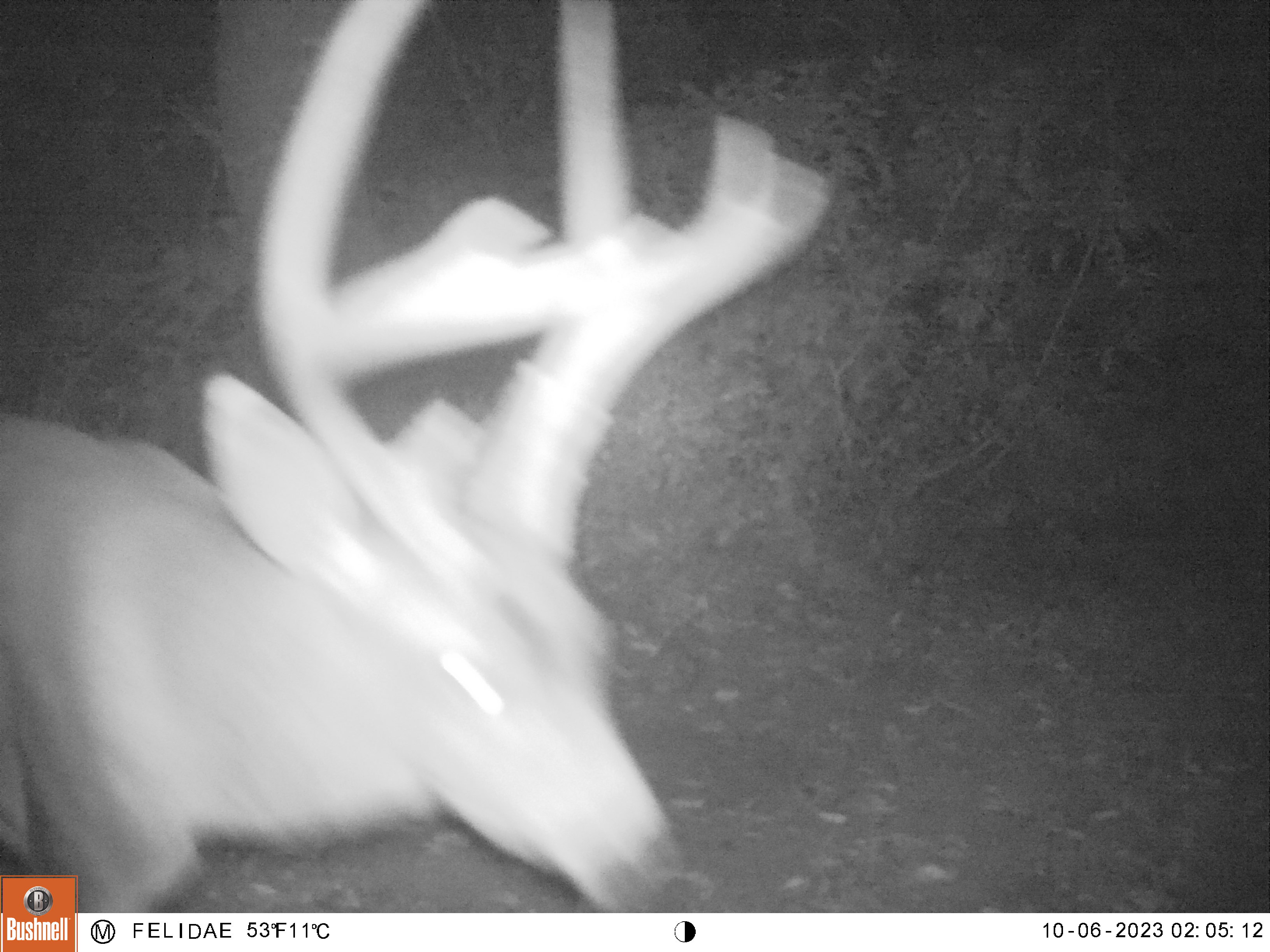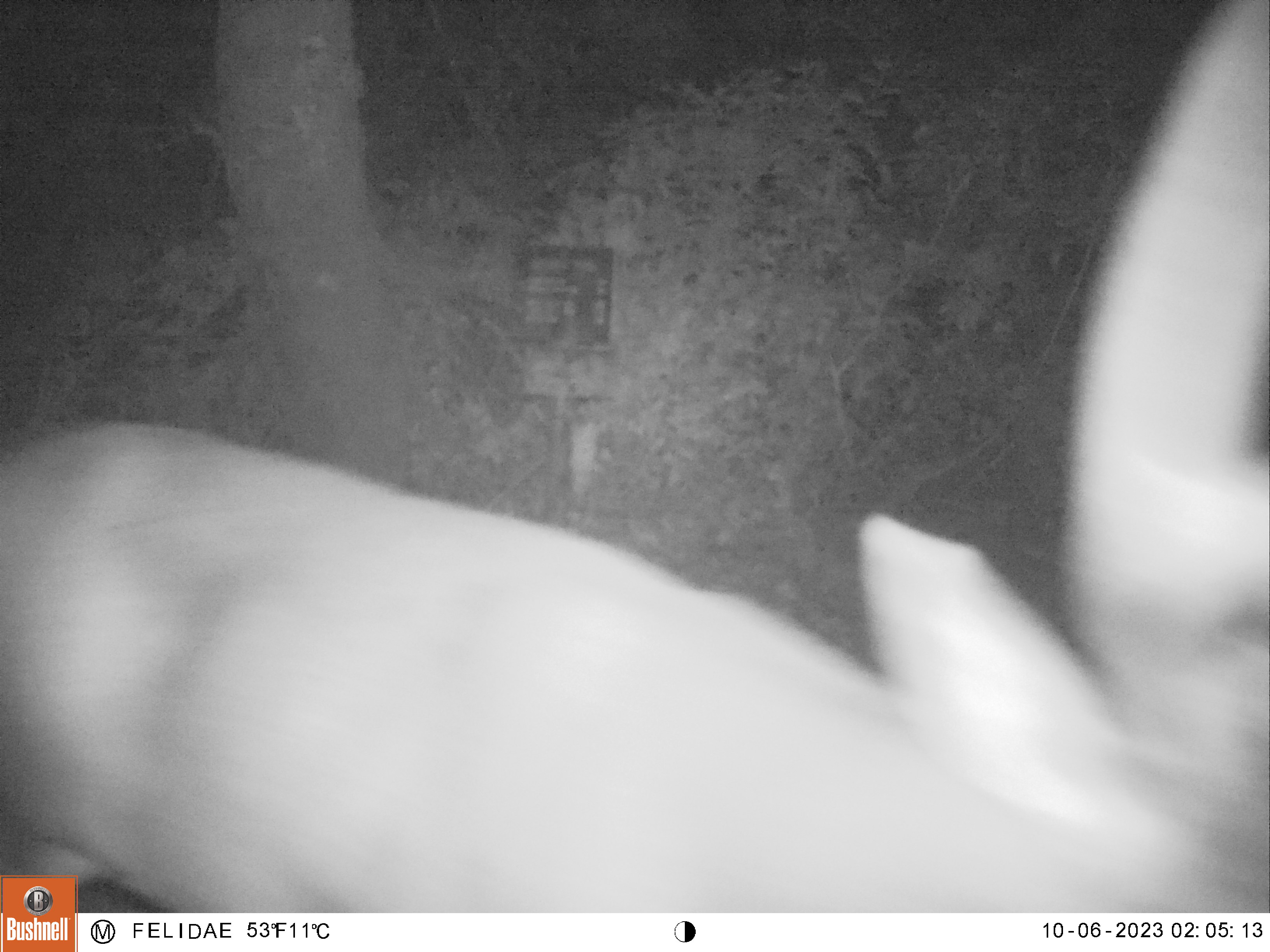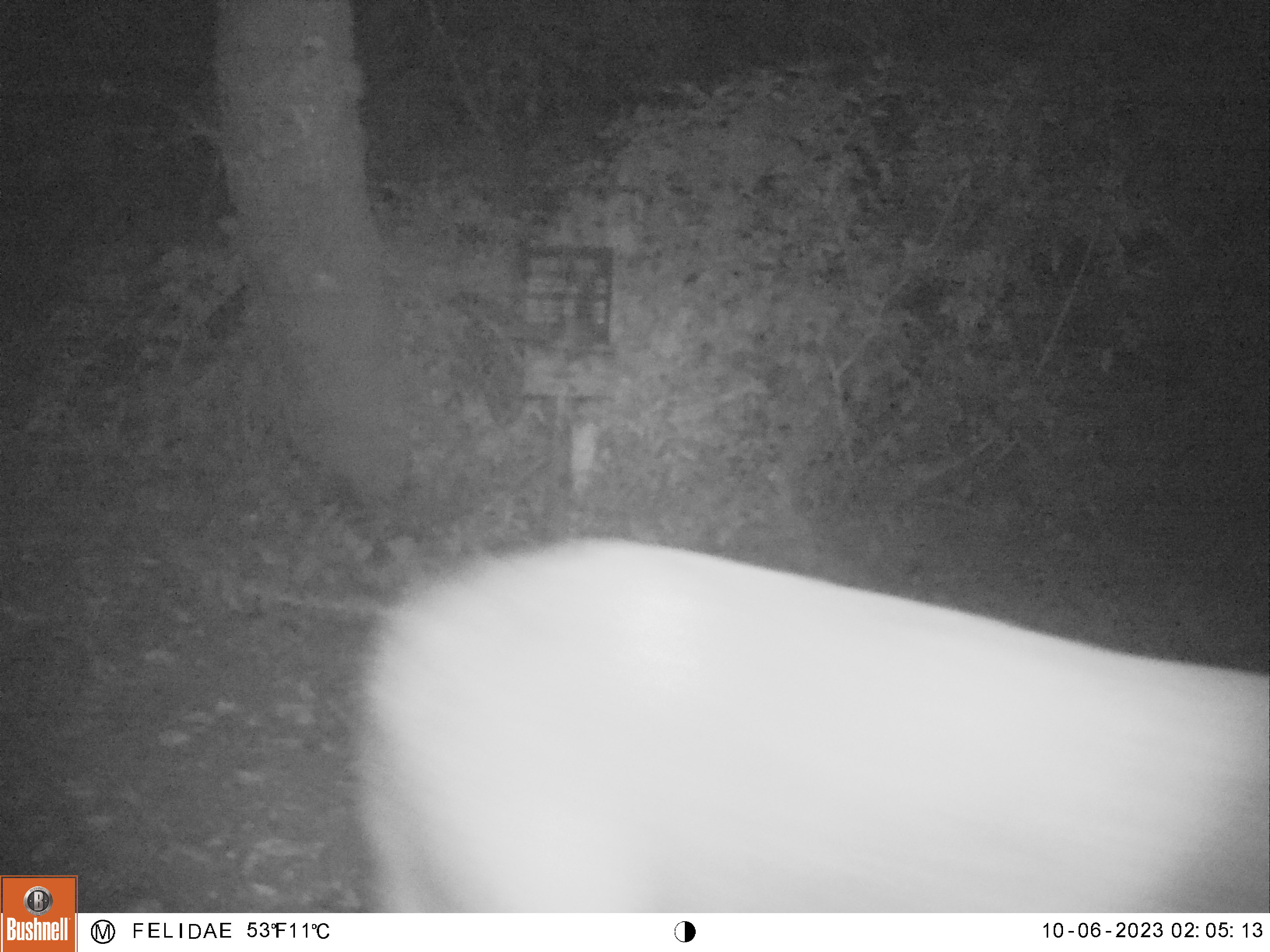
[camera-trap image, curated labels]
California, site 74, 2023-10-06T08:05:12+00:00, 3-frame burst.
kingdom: Animalia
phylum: Chordata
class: Mammalia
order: Artiodactyla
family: Cervidae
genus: Odocoileus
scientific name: Odocoileus hemionus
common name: mule deer